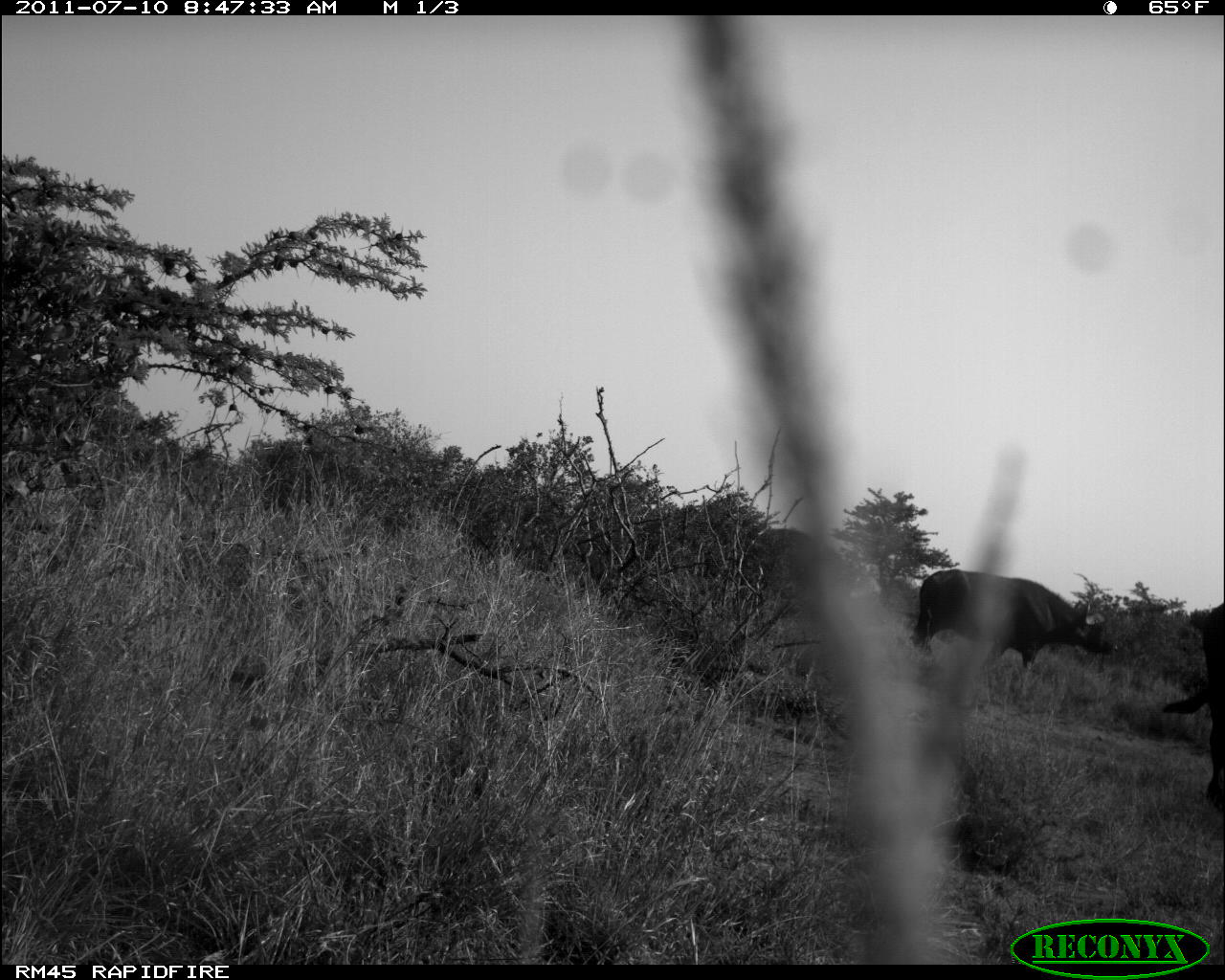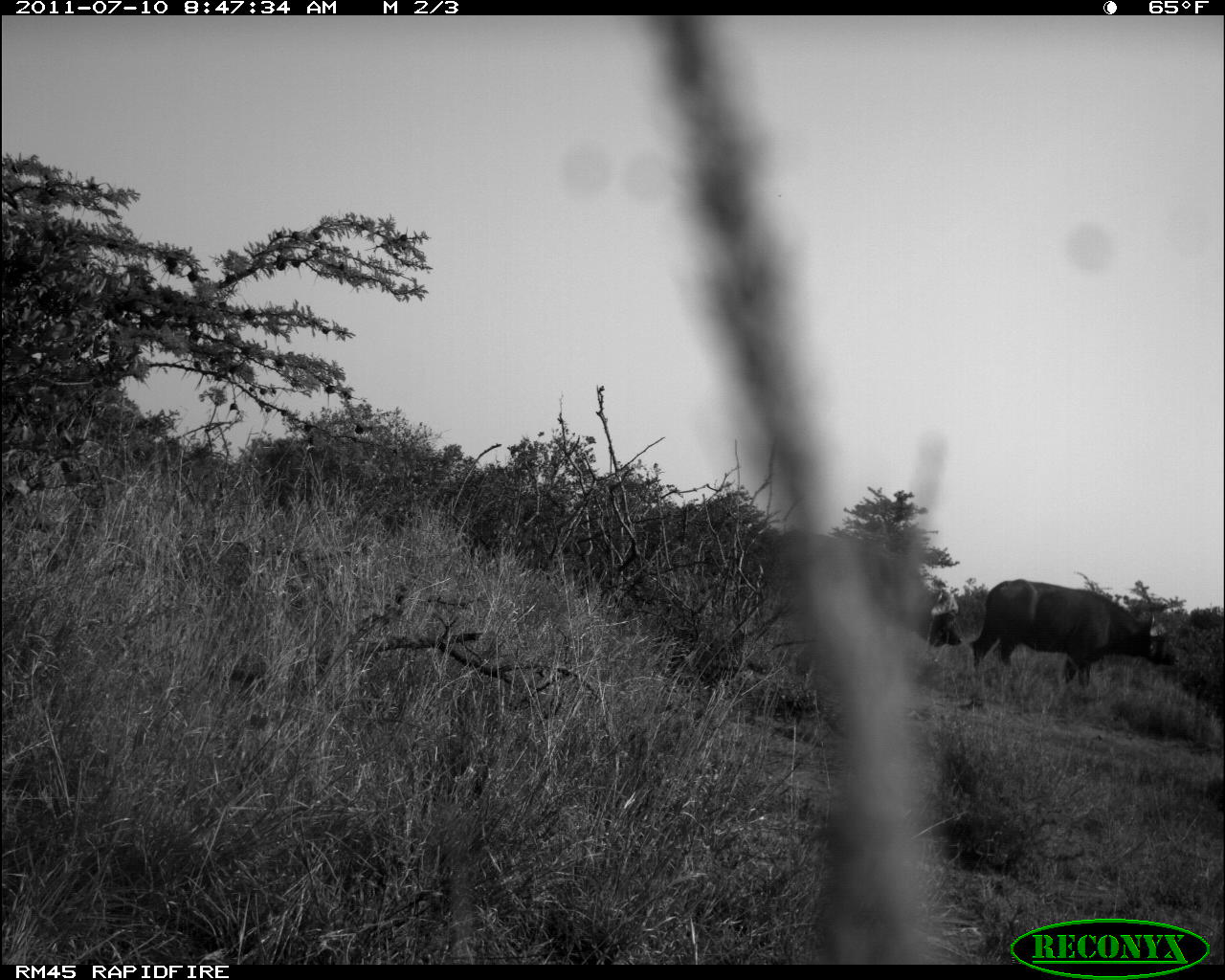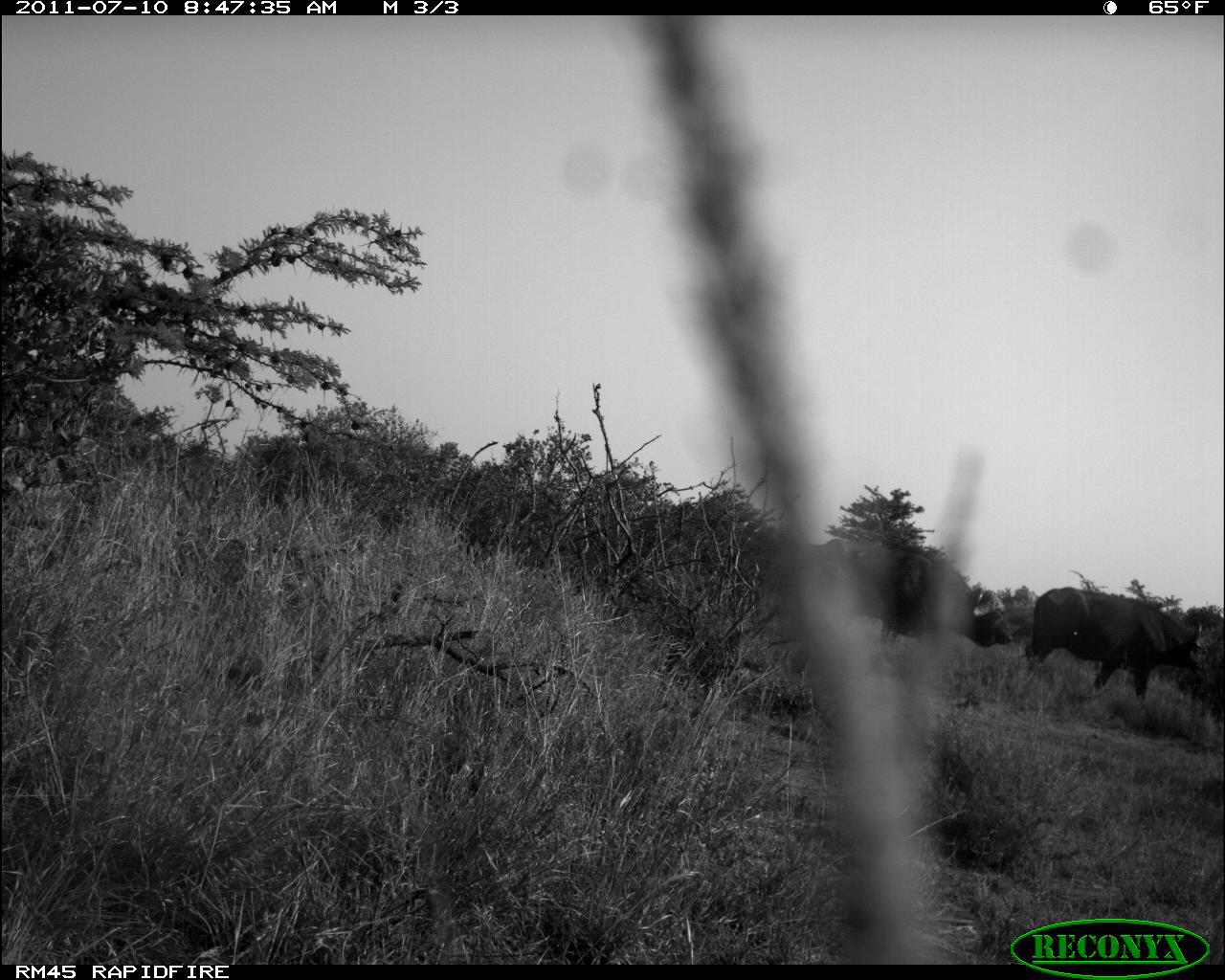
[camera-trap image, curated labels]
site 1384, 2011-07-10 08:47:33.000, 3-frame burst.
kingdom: Animalia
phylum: Chordata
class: Mammalia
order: Artiodactyla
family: Bovidae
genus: Syncerus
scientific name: Syncerus caffer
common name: african buffalo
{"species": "Syncerus caffer (african buffalo)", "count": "3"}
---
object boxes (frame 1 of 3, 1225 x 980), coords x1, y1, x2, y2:
syncerus caffer: 915, 568, 1118, 674; 1161, 601, 1225, 812; 753, 527, 857, 603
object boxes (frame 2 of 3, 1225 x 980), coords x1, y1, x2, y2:
syncerus caffer: 968, 579, 1179, 698; 773, 527, 963, 656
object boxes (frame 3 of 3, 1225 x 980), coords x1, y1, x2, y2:
syncerus caffer: 816, 536, 1015, 649; 1023, 586, 1201, 704